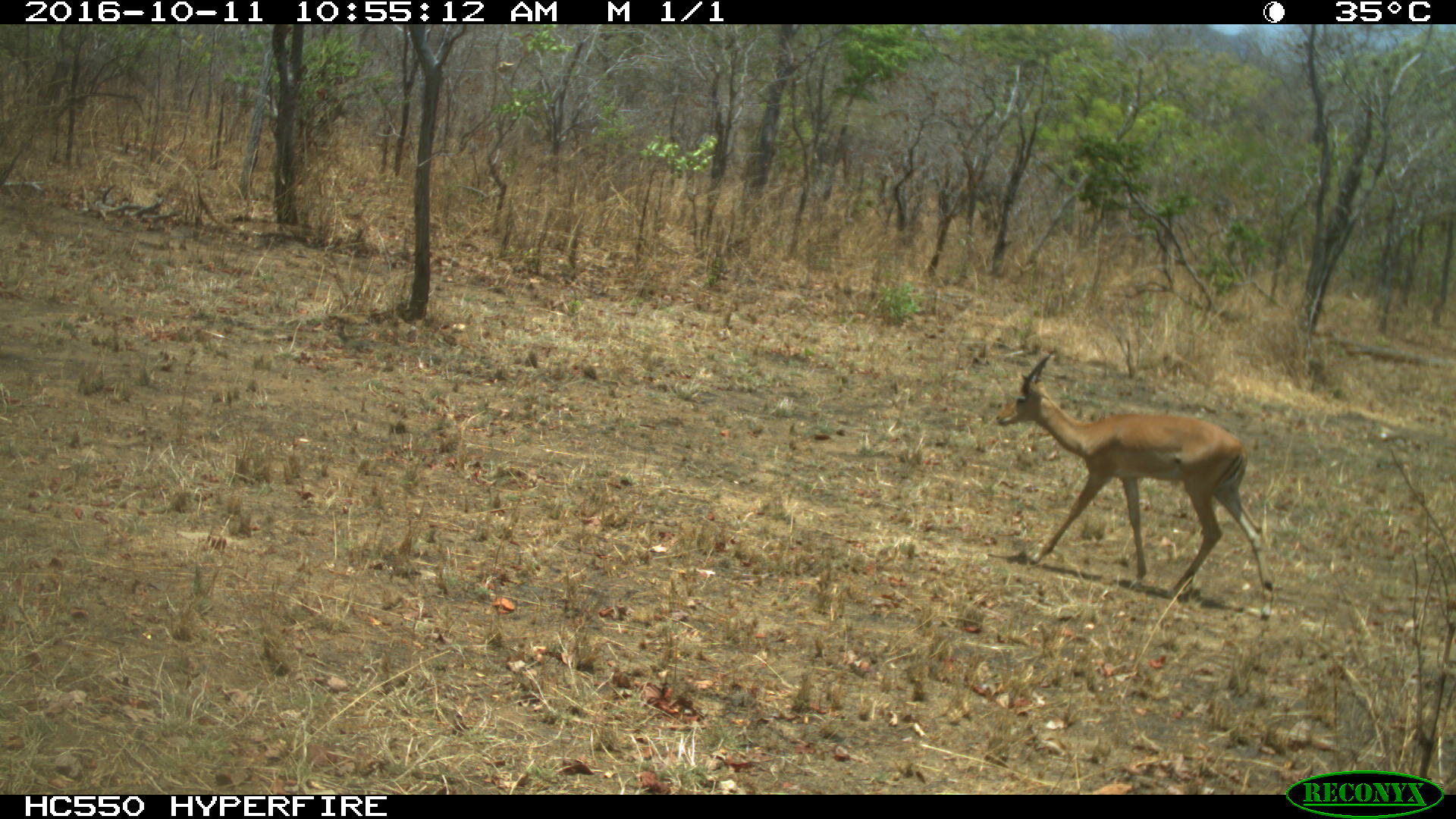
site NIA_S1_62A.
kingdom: Animalia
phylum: Chordata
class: Mammalia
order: Artiodactyla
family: Bovidae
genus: Aepyceros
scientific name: Aepyceros melampus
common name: impala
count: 1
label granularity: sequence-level